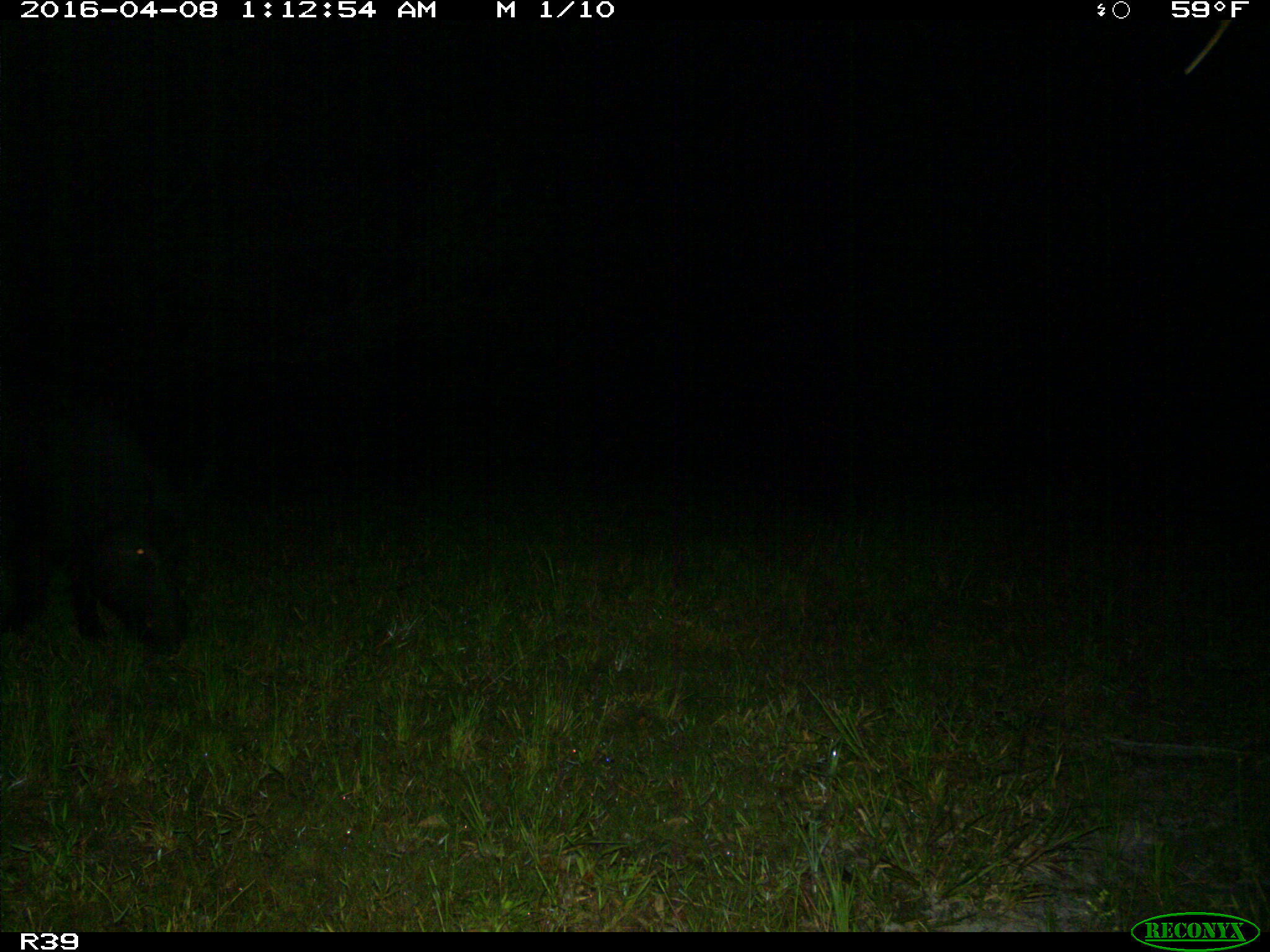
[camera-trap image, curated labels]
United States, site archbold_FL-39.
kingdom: Animalia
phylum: Chordata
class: Mammalia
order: Artiodactyla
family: Suidae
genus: Sus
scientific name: Sus scrofa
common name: wild boar